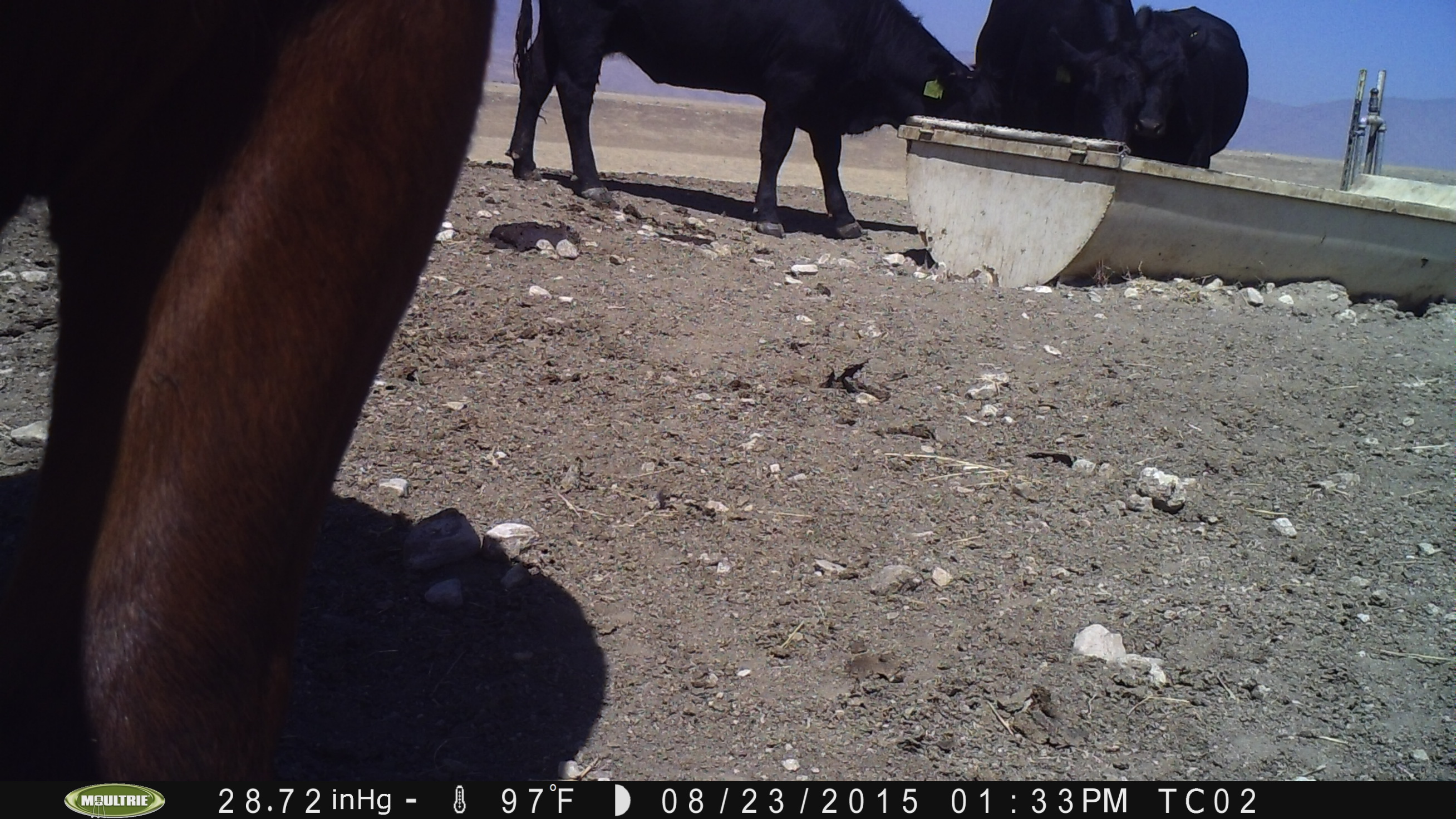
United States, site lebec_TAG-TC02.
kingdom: Animalia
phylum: Chordata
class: Mammalia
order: Artiodactyla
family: Bovidae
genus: Bos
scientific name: Bos taurus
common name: domestic cow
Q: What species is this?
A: Bos taurus (domestic cow).